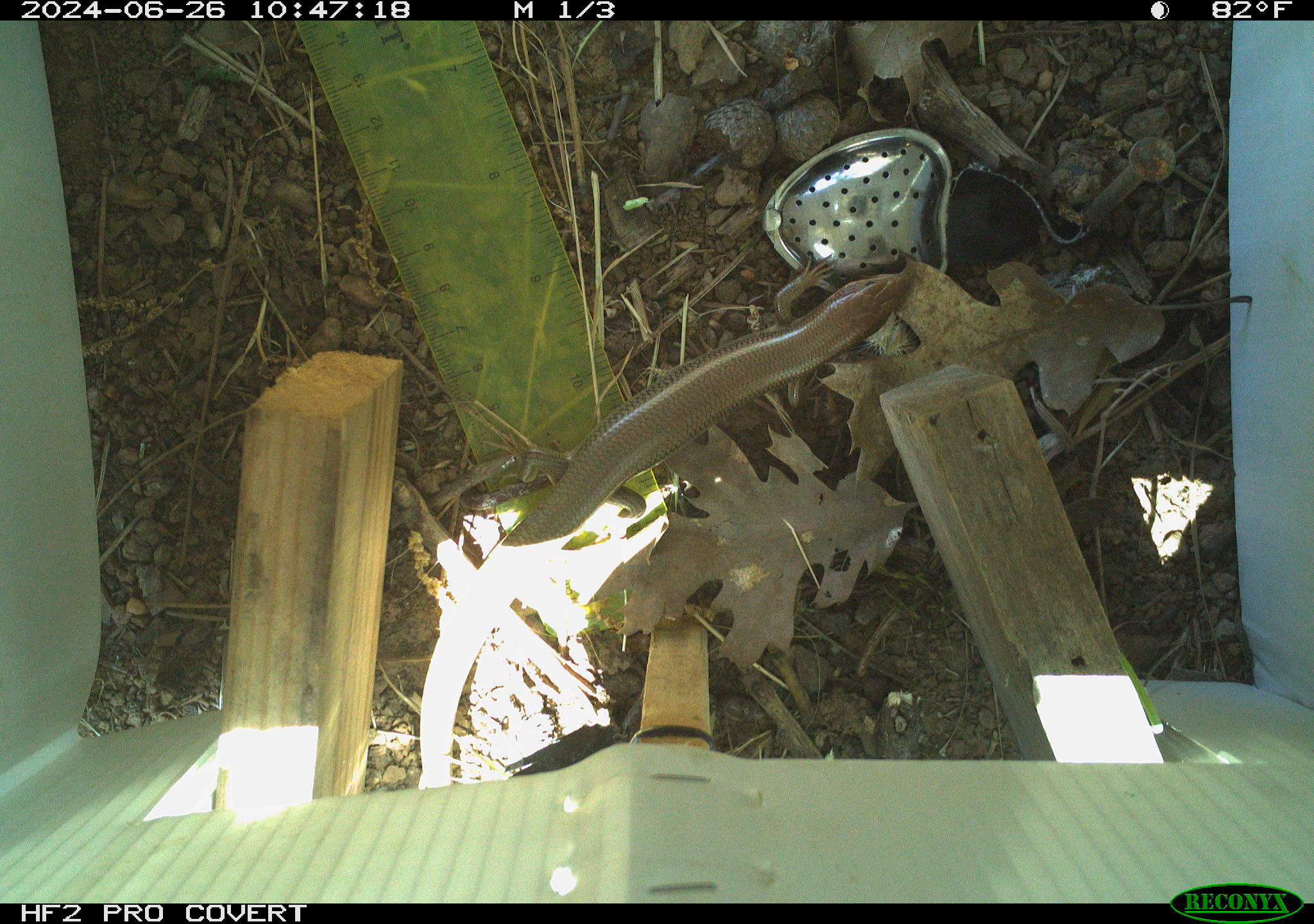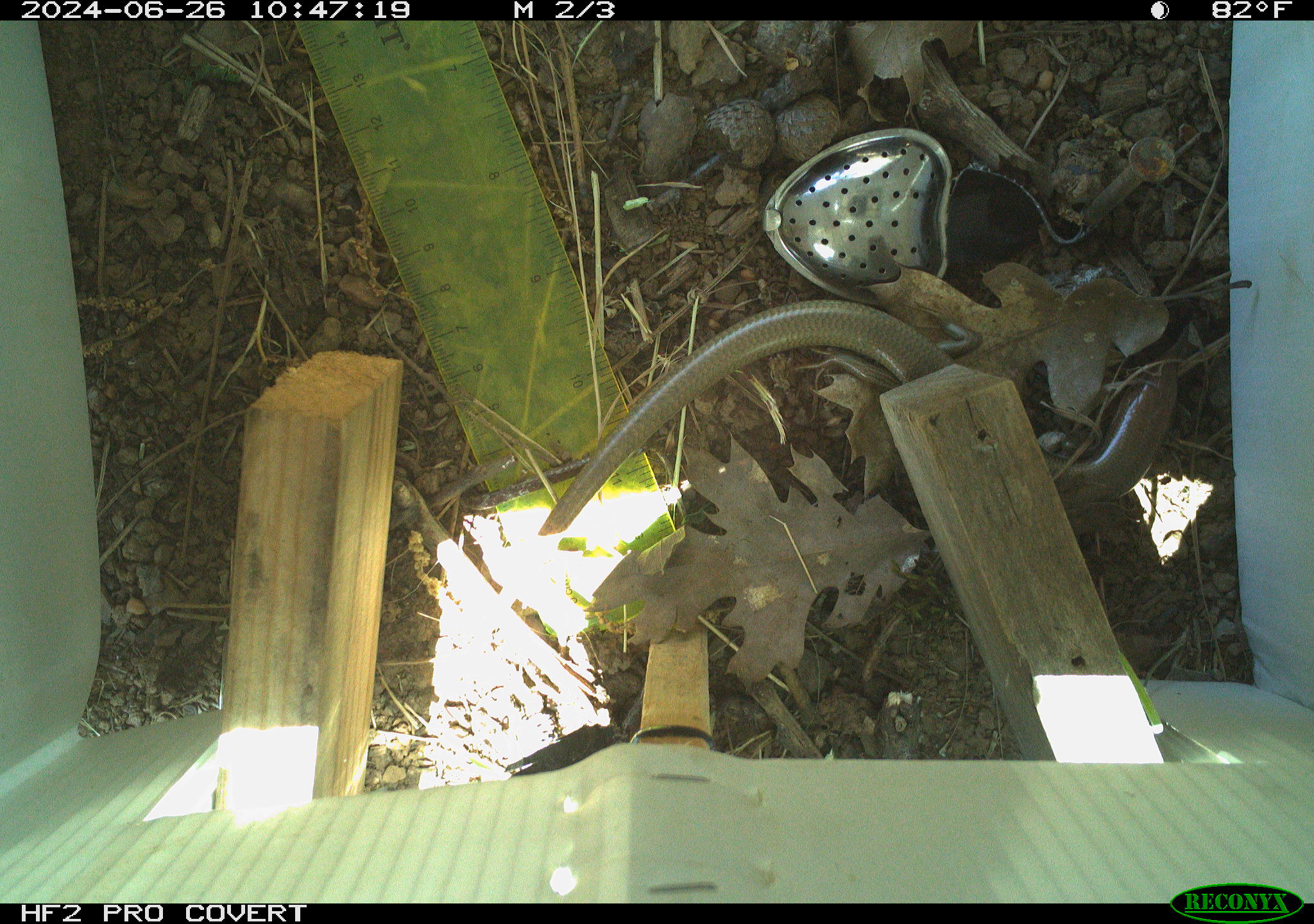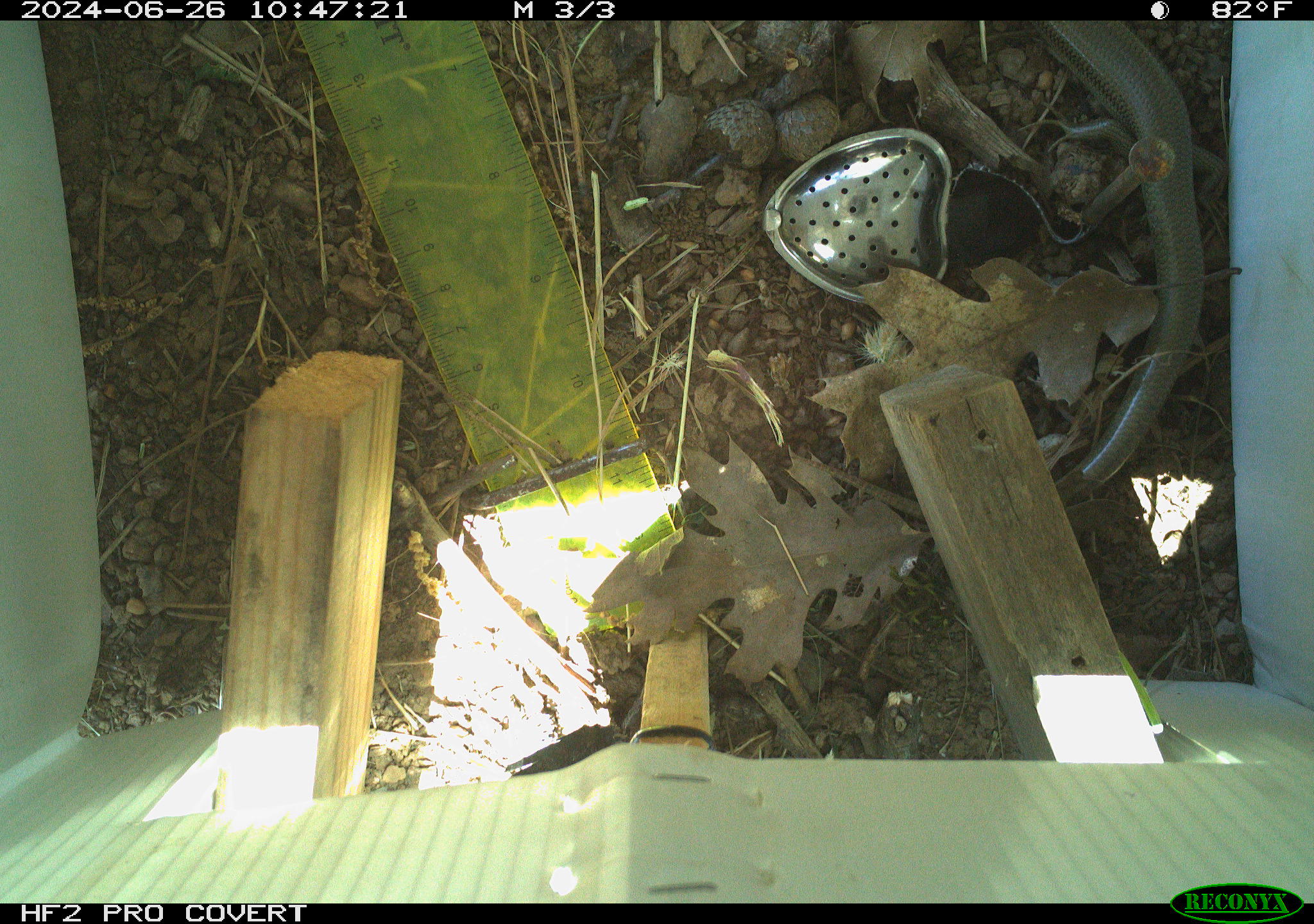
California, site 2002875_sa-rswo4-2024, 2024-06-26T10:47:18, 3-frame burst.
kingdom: Animalia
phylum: Chordata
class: Reptilia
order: Squamata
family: Scincidae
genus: Plestiodon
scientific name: Plestiodon gilberti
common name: gilbert's skink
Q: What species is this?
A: Gilbert's skink (Plestiodon gilberti).